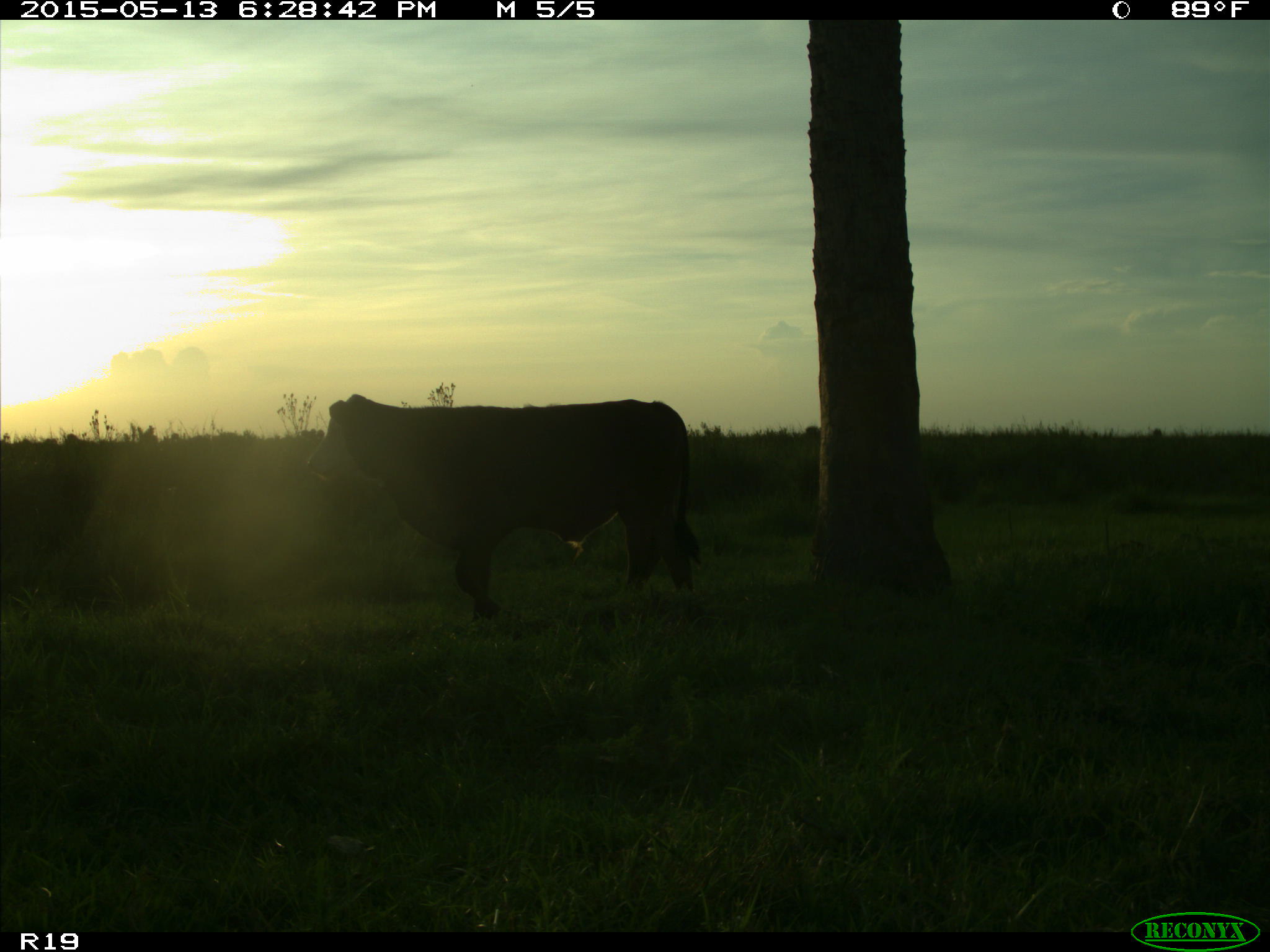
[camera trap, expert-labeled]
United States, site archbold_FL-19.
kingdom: Animalia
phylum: Chordata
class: Mammalia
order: Artiodactyla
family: Bovidae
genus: Bos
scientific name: Bos taurus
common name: domestic cow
Bos taurus (domestic cow).